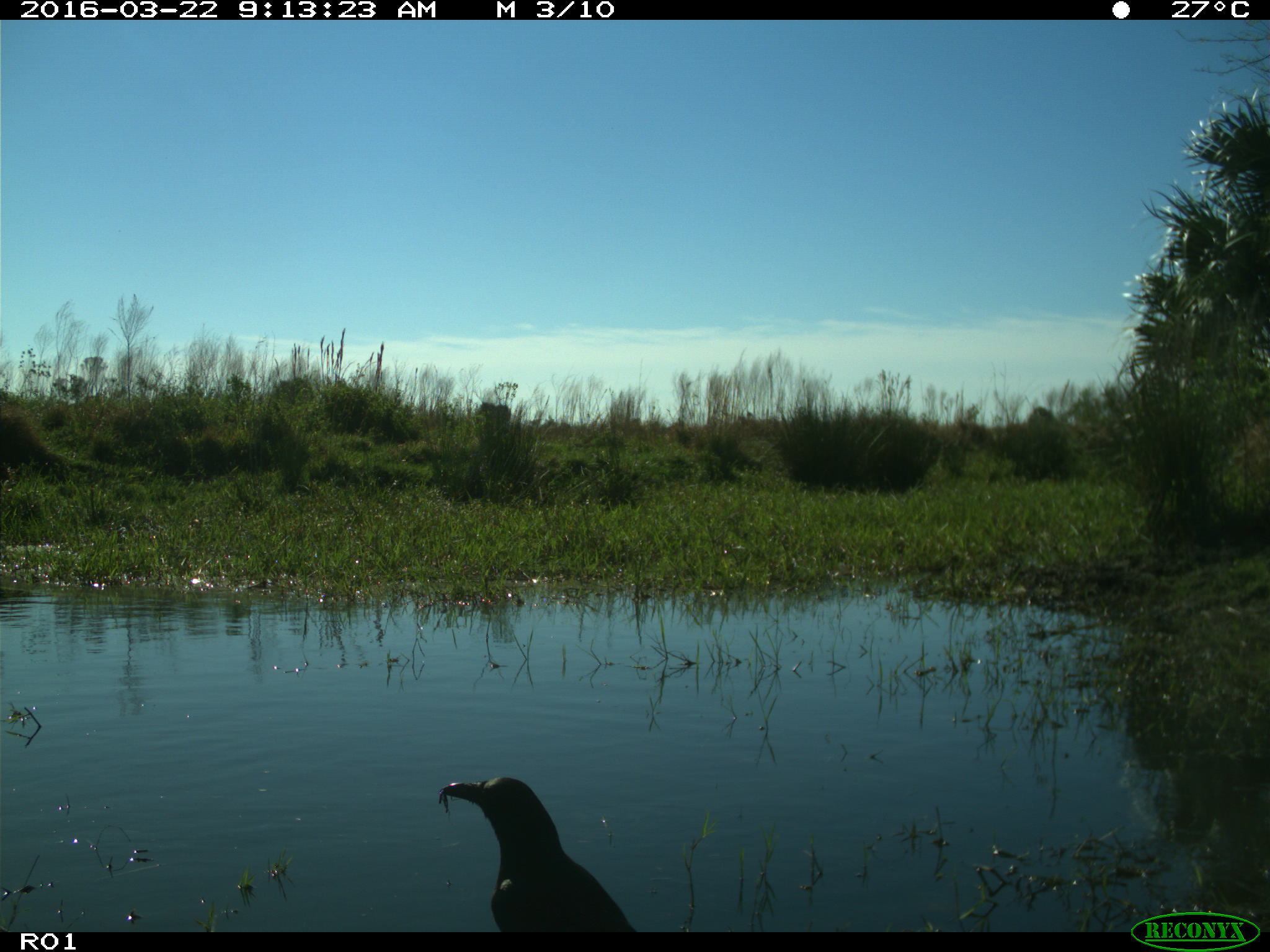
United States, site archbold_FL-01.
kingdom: Animalia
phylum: Chordata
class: Aves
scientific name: Aves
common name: birds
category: unidentified bird